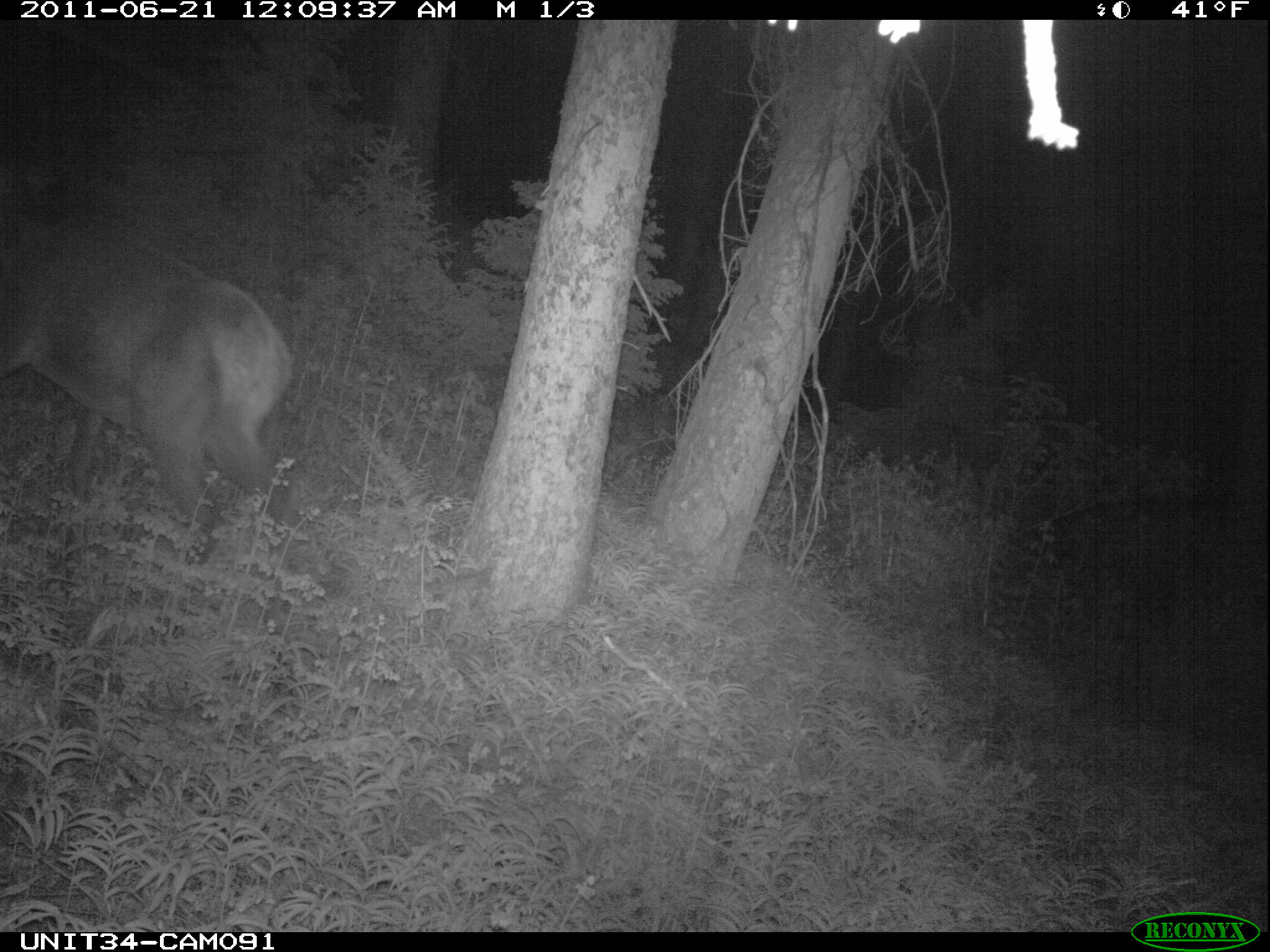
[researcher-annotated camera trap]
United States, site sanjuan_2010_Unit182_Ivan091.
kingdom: Animalia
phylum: Chordata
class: Mammalia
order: Artiodactyla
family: Cervidae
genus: Cervus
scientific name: Cervus elaphus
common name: red deer